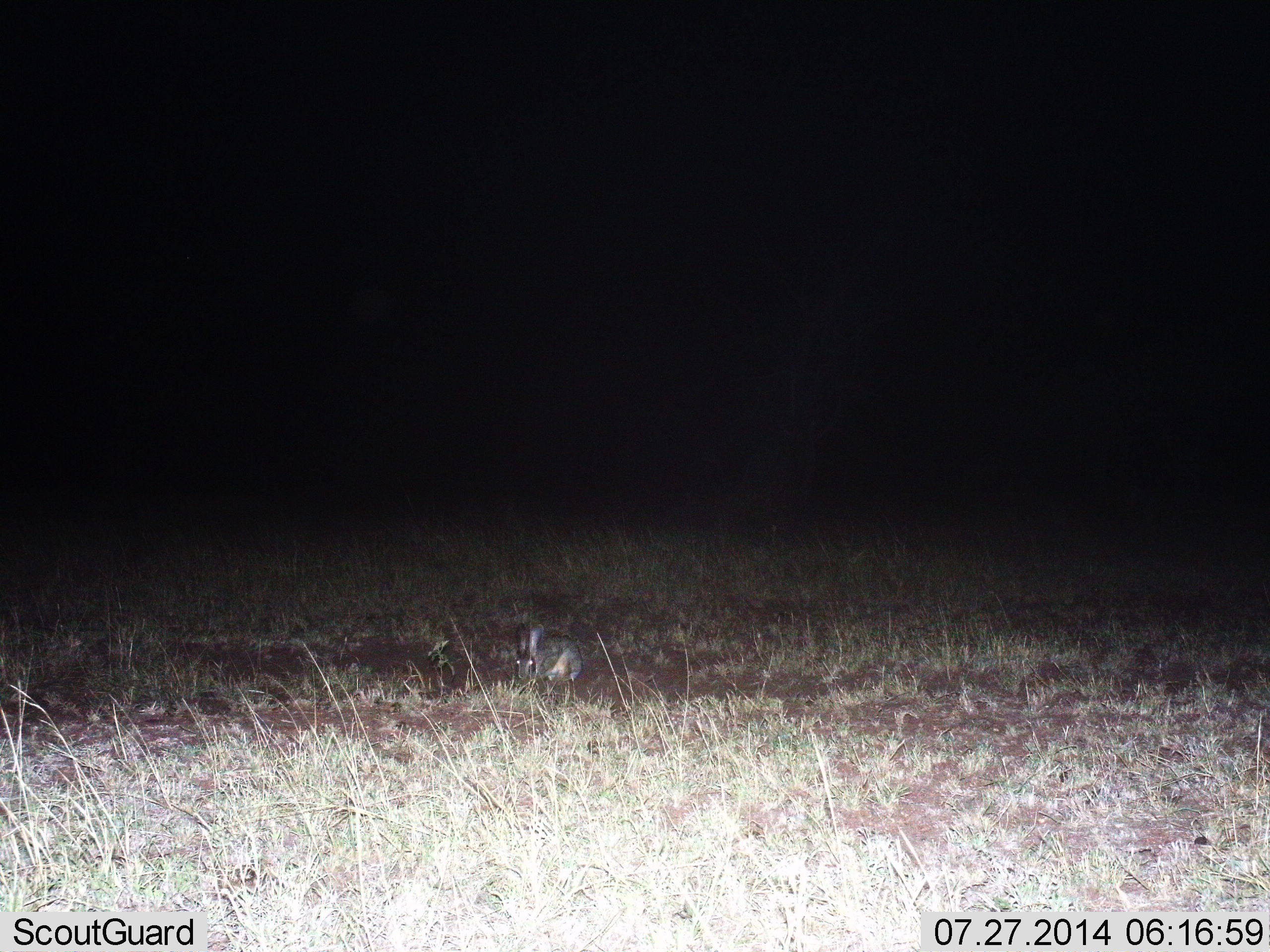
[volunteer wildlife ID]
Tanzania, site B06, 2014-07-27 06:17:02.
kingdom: Animalia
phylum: Chordata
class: Mammalia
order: Lagomorpha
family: Leporidae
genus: Lepus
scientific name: Lepus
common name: hare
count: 1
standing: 50%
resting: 30%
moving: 0%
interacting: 0%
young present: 0%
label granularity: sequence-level